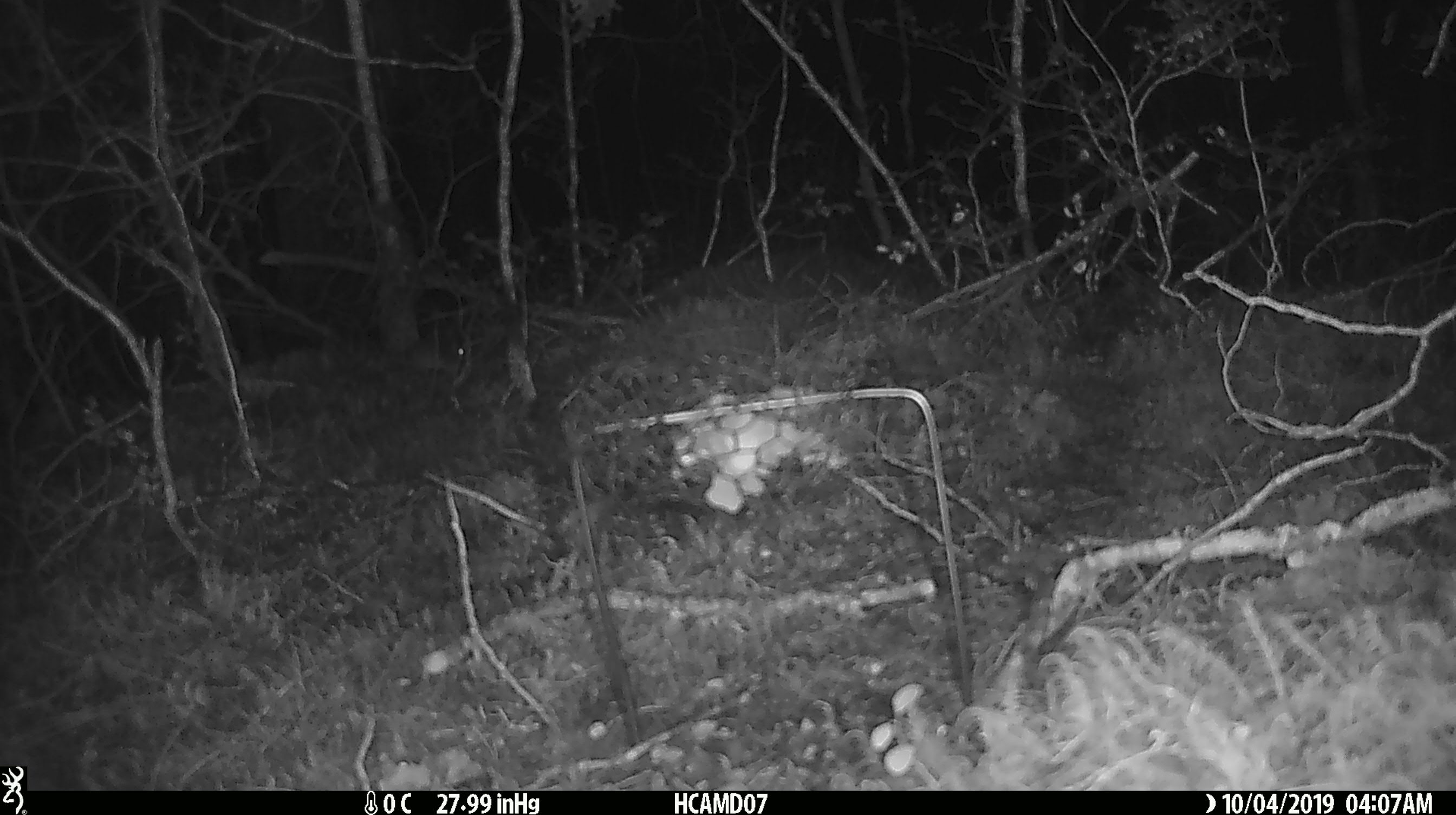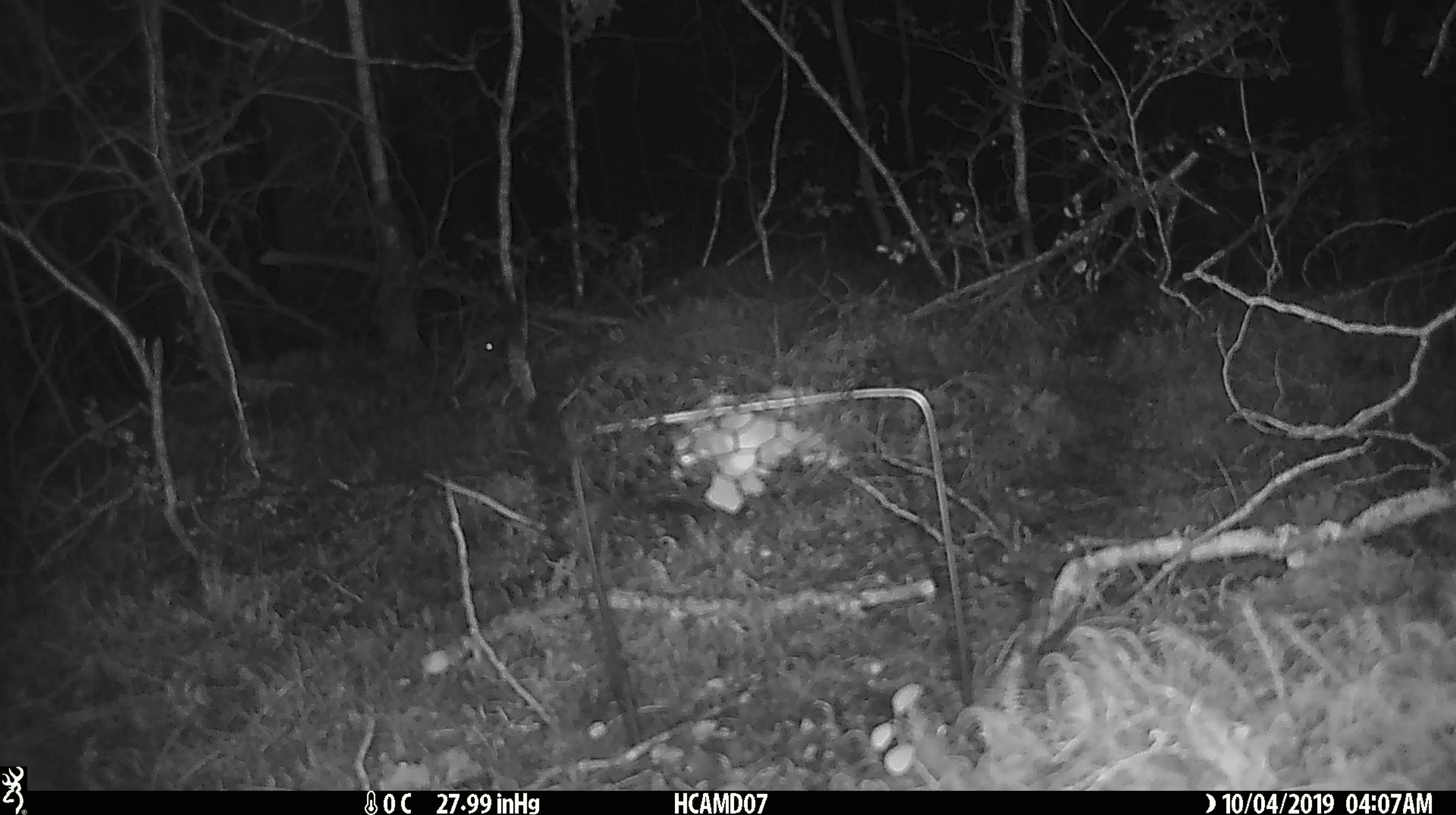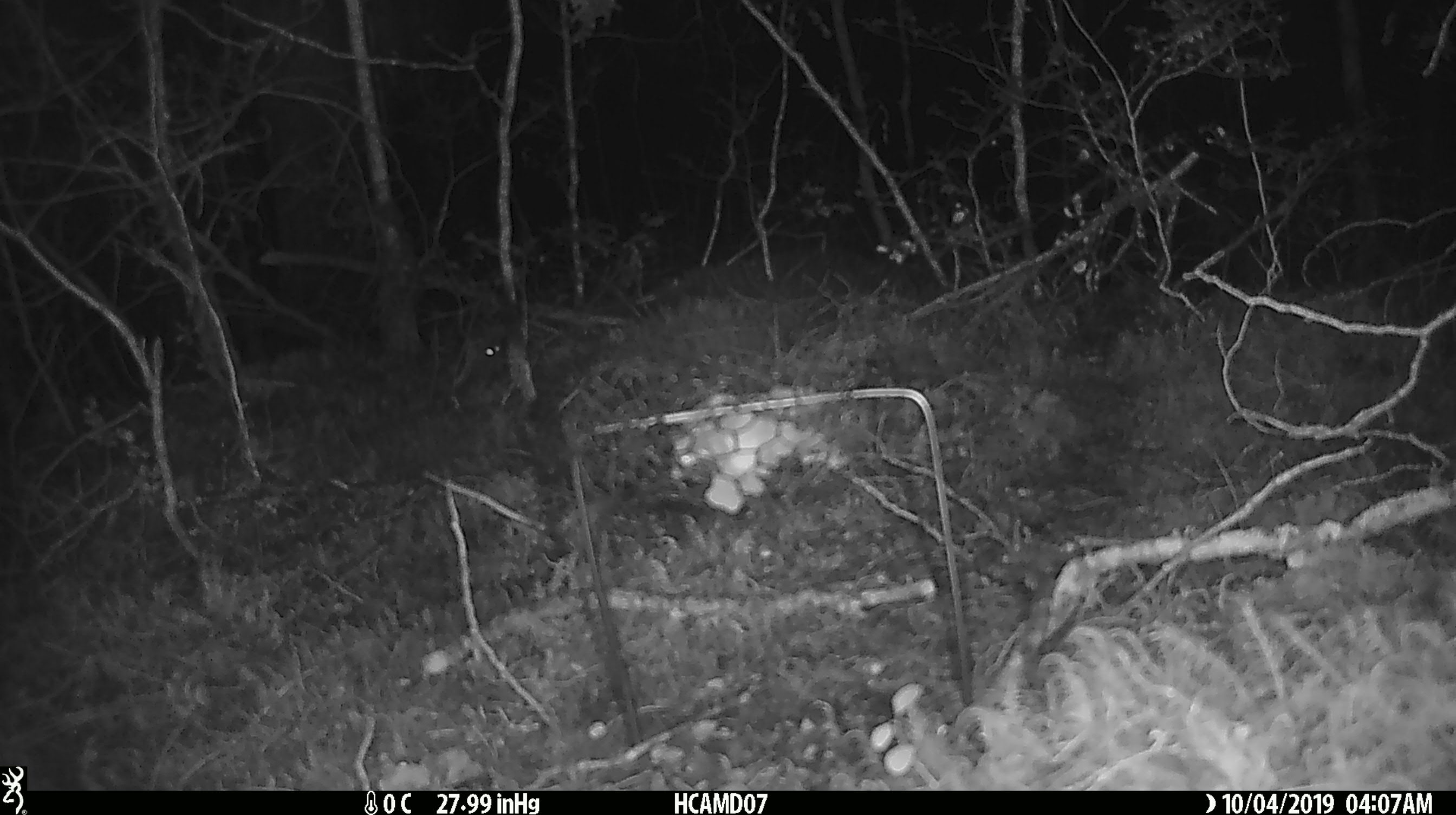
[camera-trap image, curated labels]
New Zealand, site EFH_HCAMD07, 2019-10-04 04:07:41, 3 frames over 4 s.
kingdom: Animalia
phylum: Chordata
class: Mammalia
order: Rodentia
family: Muridae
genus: Mus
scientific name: Mus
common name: mouse